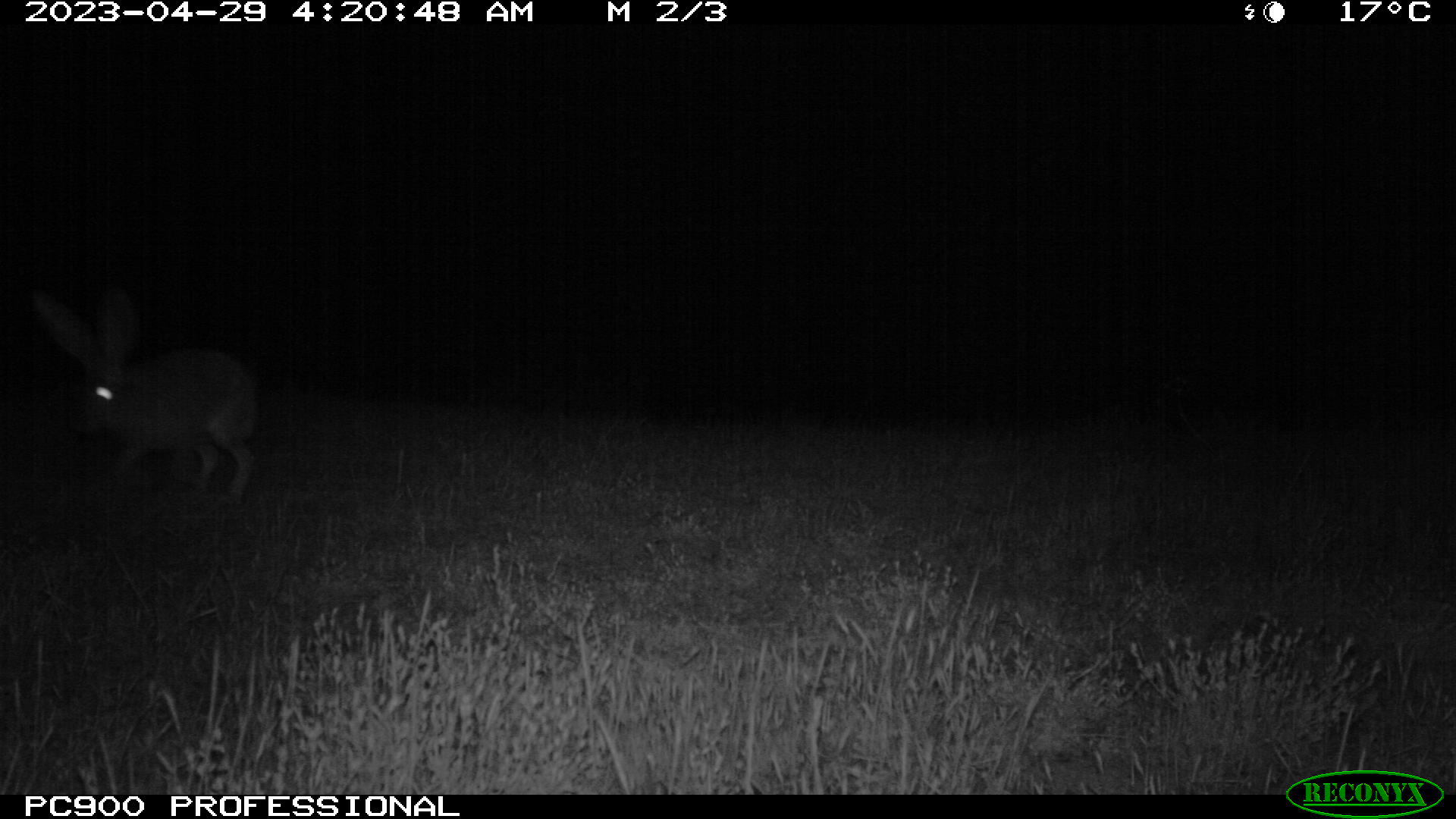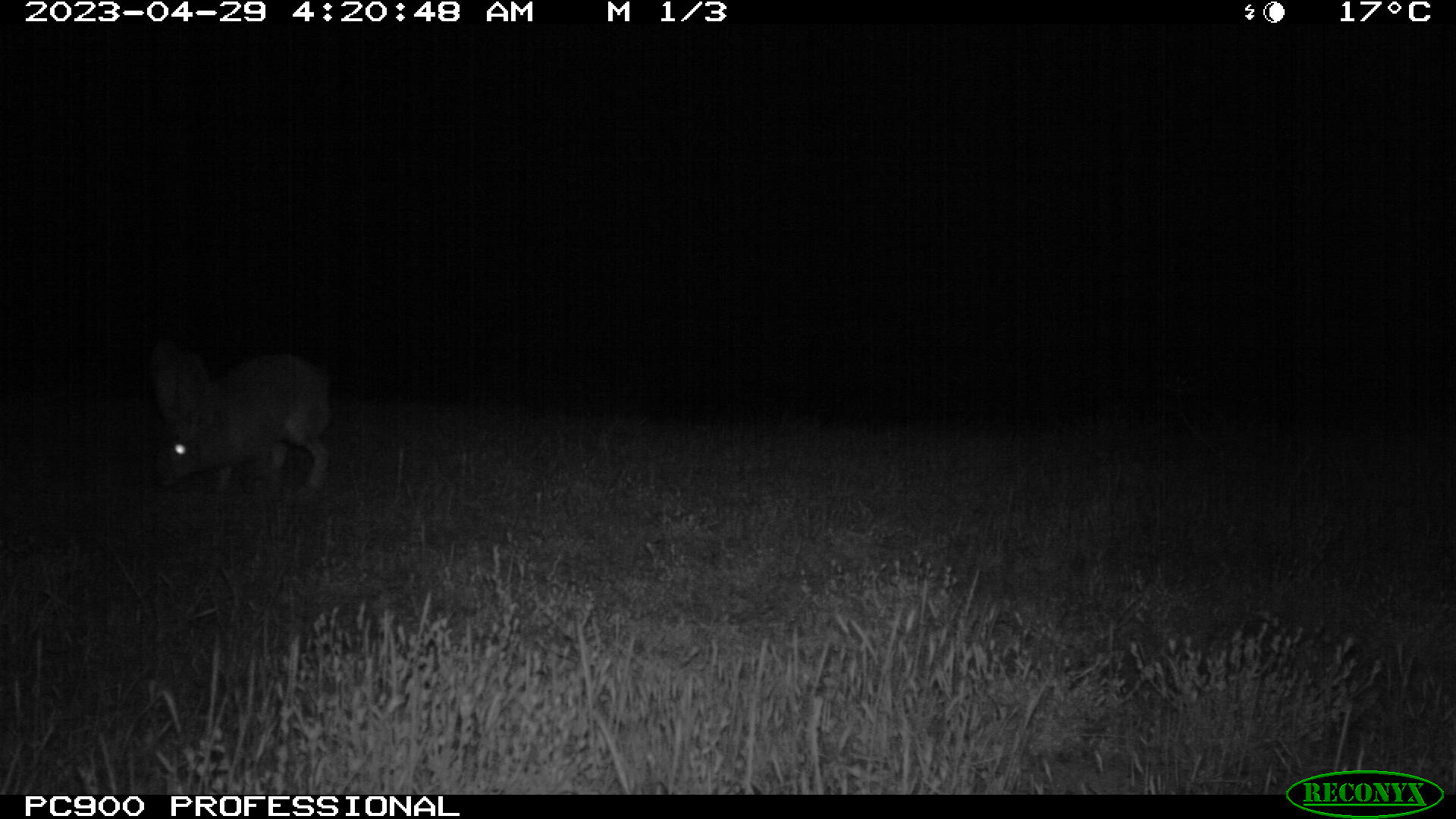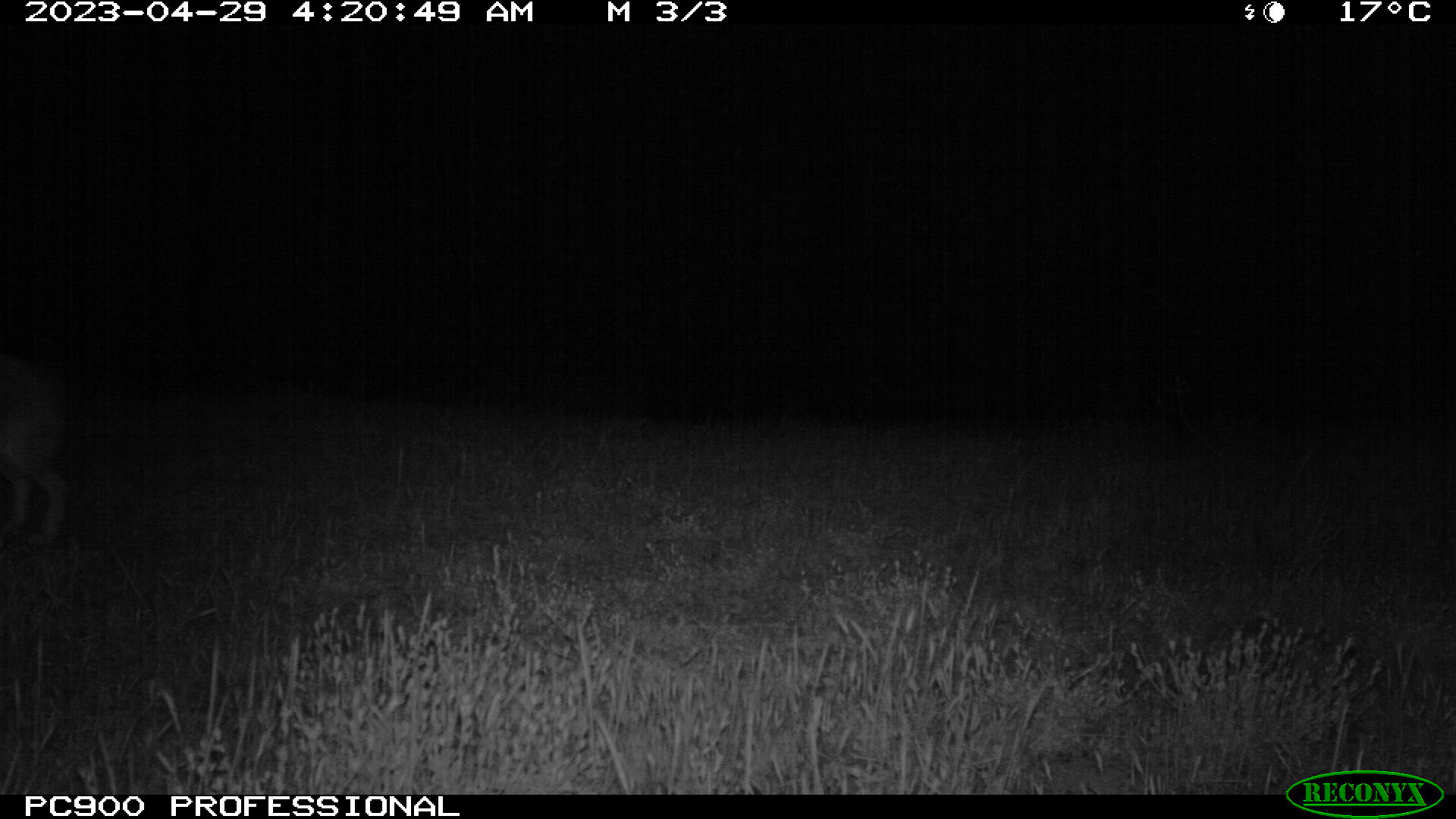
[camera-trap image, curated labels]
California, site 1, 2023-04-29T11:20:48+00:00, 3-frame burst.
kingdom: Animalia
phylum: Chordata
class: Mammalia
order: Lagomorpha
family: Leporidae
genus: Lepus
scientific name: Lepus californicus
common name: black-tailed jackrabbit